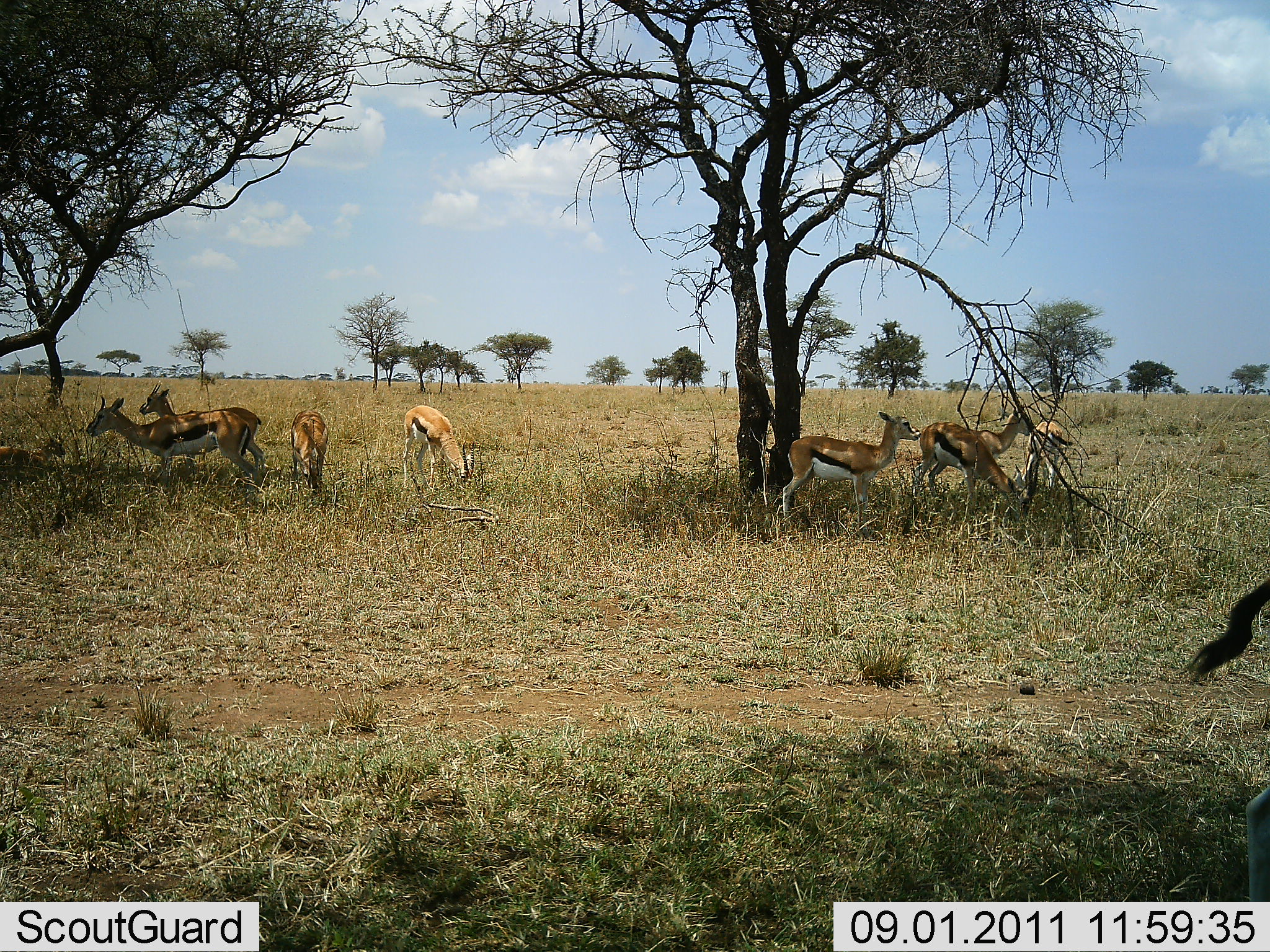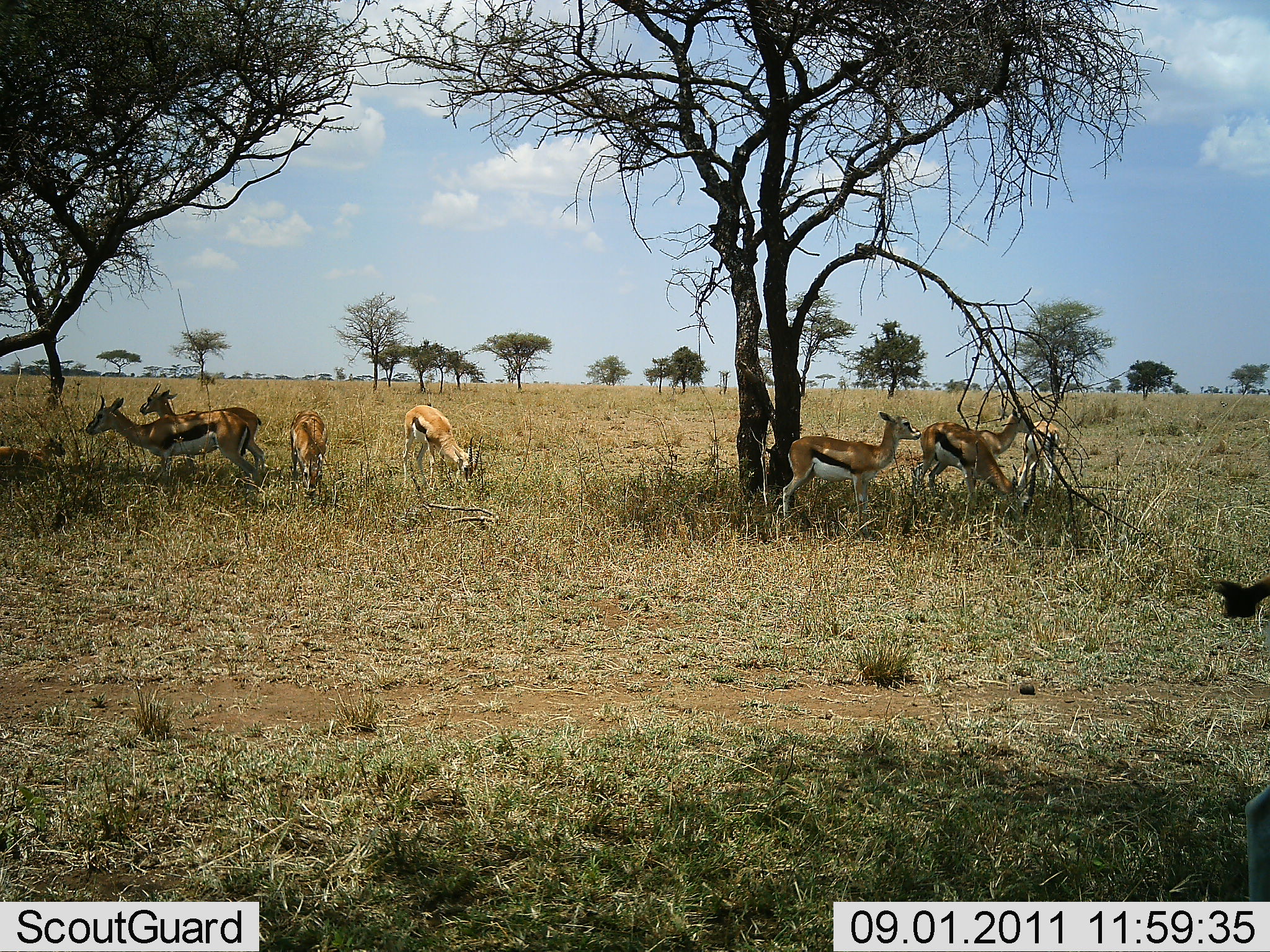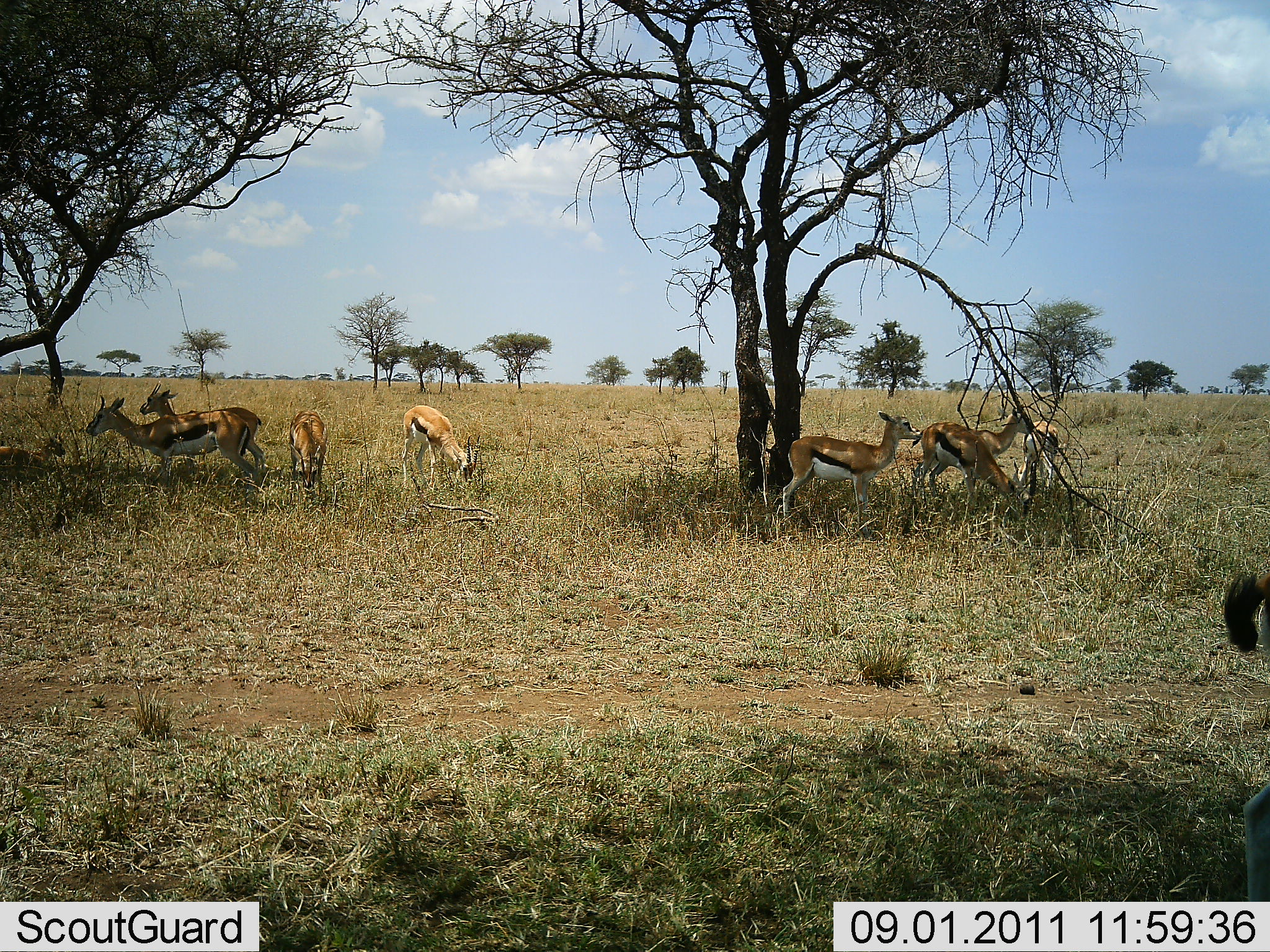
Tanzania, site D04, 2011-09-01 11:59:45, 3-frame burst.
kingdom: Animalia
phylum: Chordata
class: Mammalia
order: Artiodactyla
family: Bovidae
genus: Eudorcas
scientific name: Eudorcas thomsonii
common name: thomson's gazelle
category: gazellethomsons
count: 9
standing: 50%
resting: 0%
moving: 0%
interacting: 0%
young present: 0%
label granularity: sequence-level